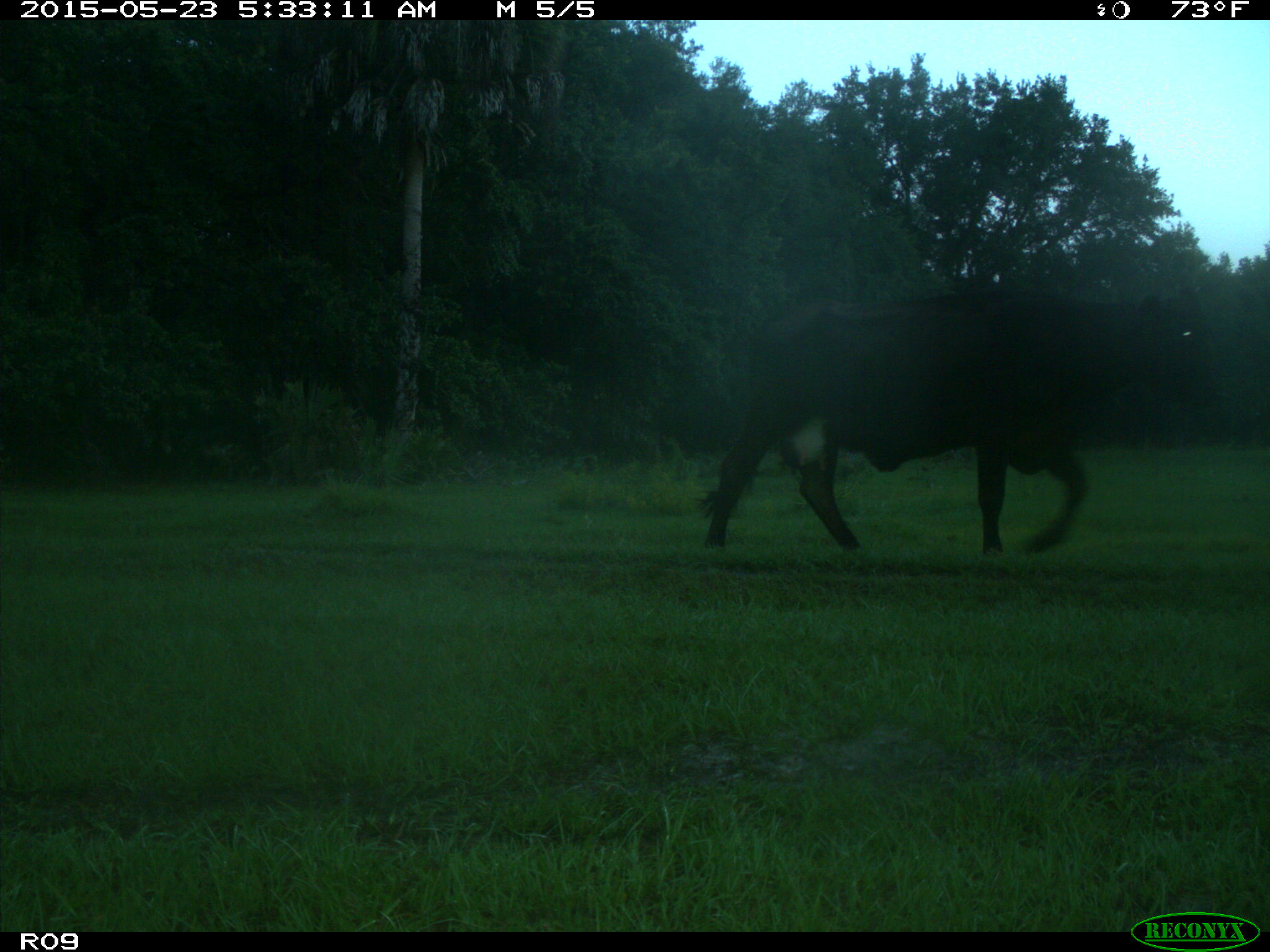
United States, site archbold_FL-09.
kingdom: Animalia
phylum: Chordata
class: Mammalia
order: Artiodactyla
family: Bovidae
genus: Bos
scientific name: Bos taurus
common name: domestic cow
Bos taurus (domestic cow).